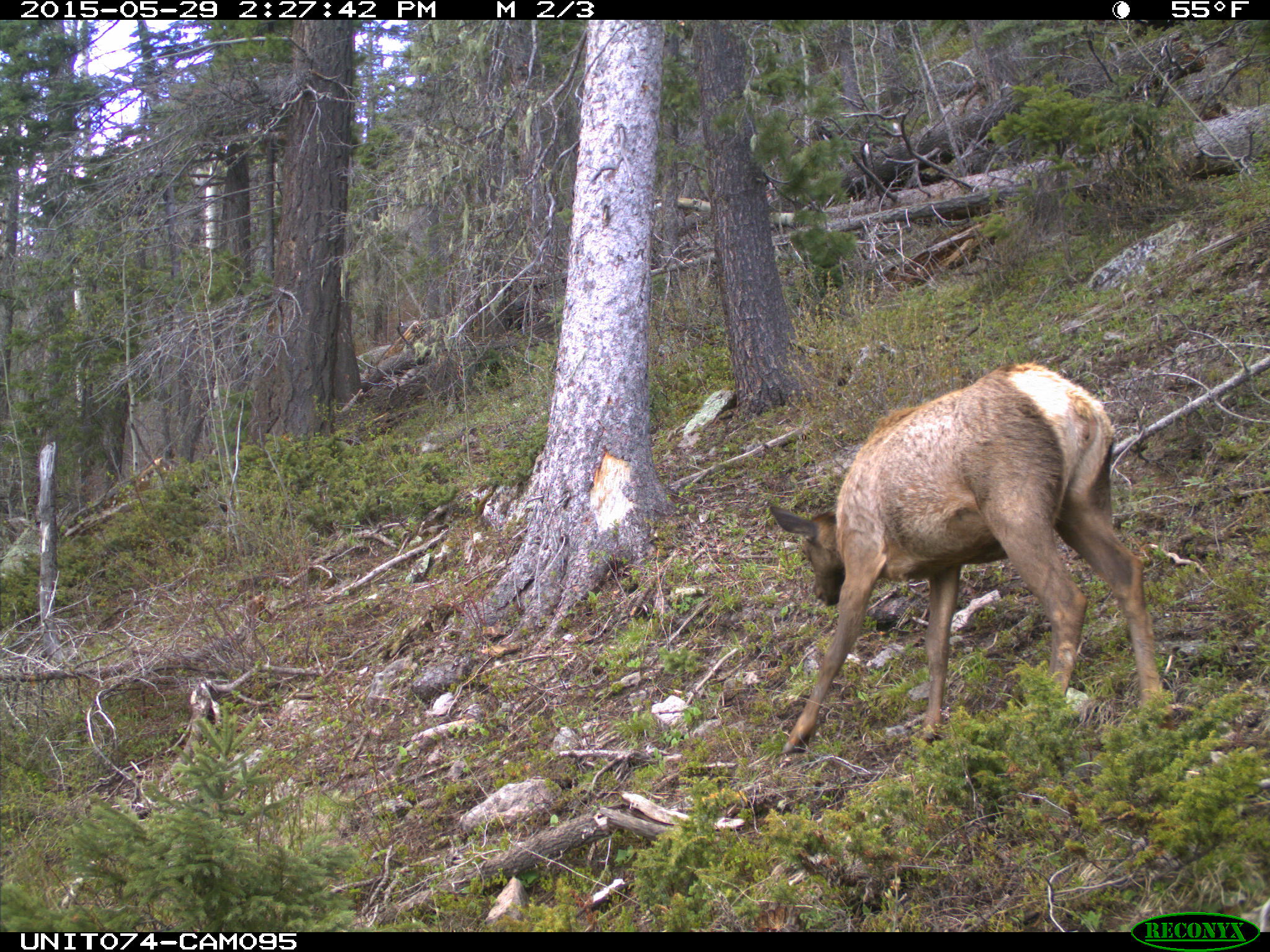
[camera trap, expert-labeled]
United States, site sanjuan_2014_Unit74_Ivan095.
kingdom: Animalia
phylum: Chordata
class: Mammalia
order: Artiodactyla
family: Cervidae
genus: Cervus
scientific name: Cervus elaphus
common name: red deer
Cervus elaphus (red deer).